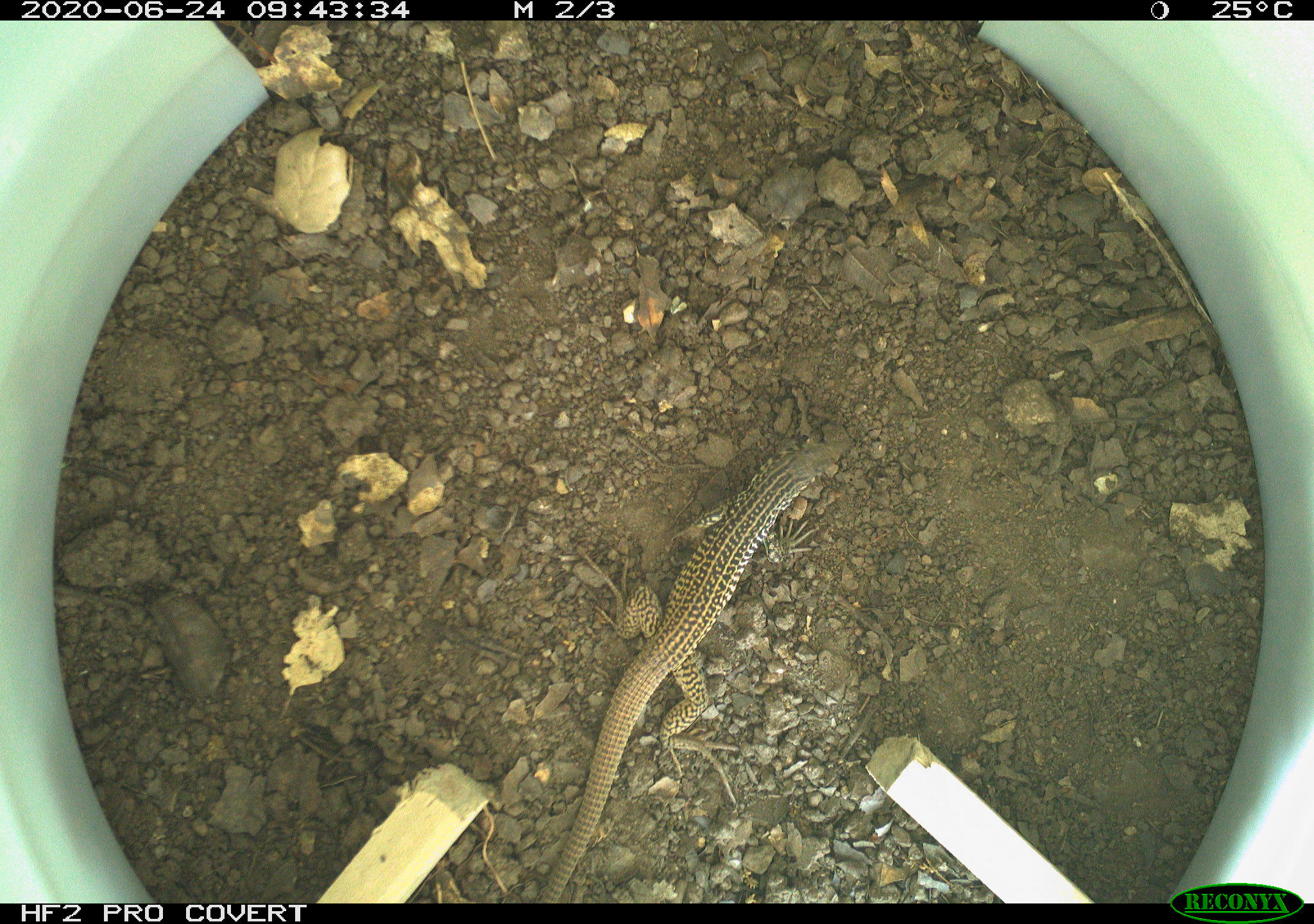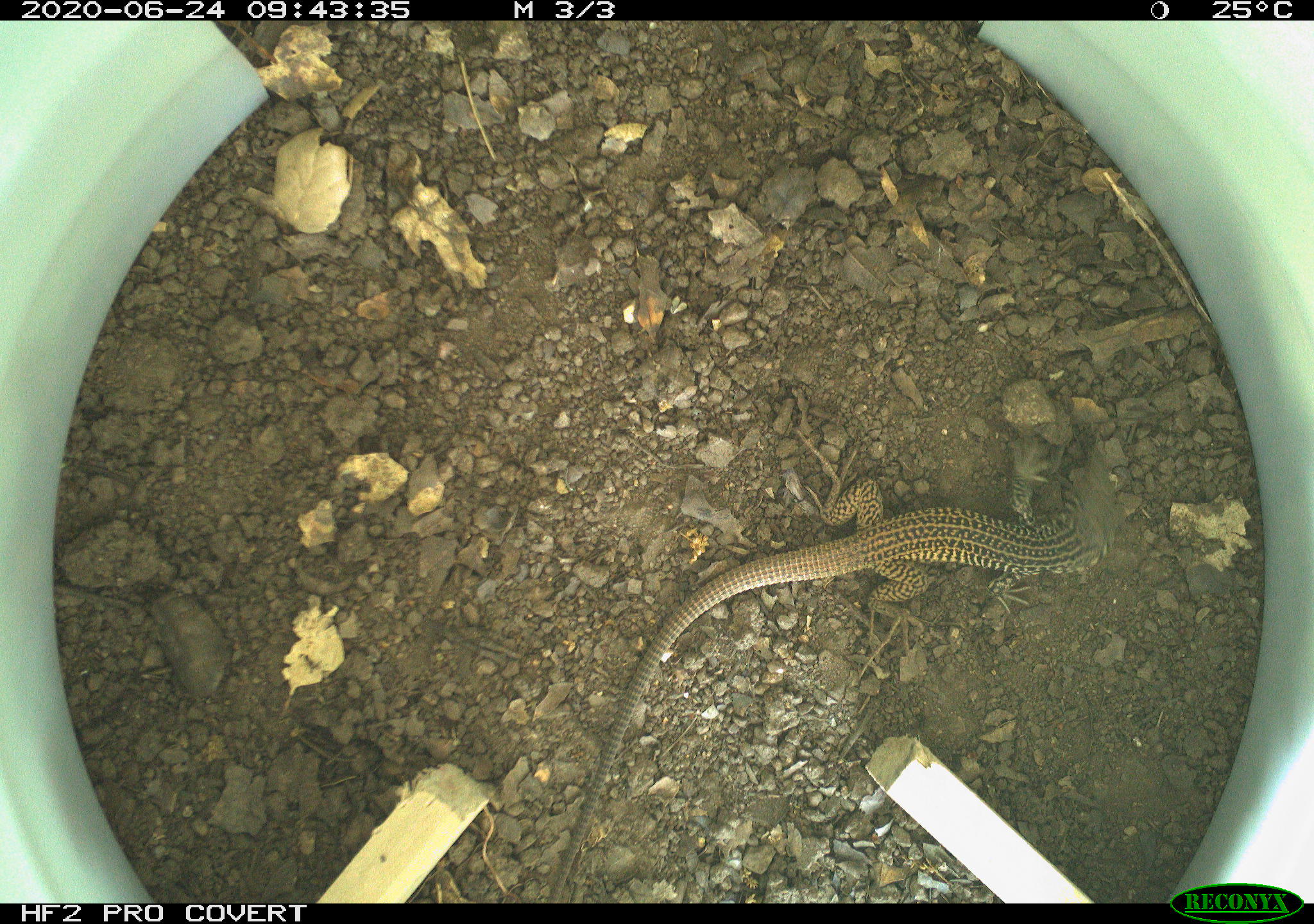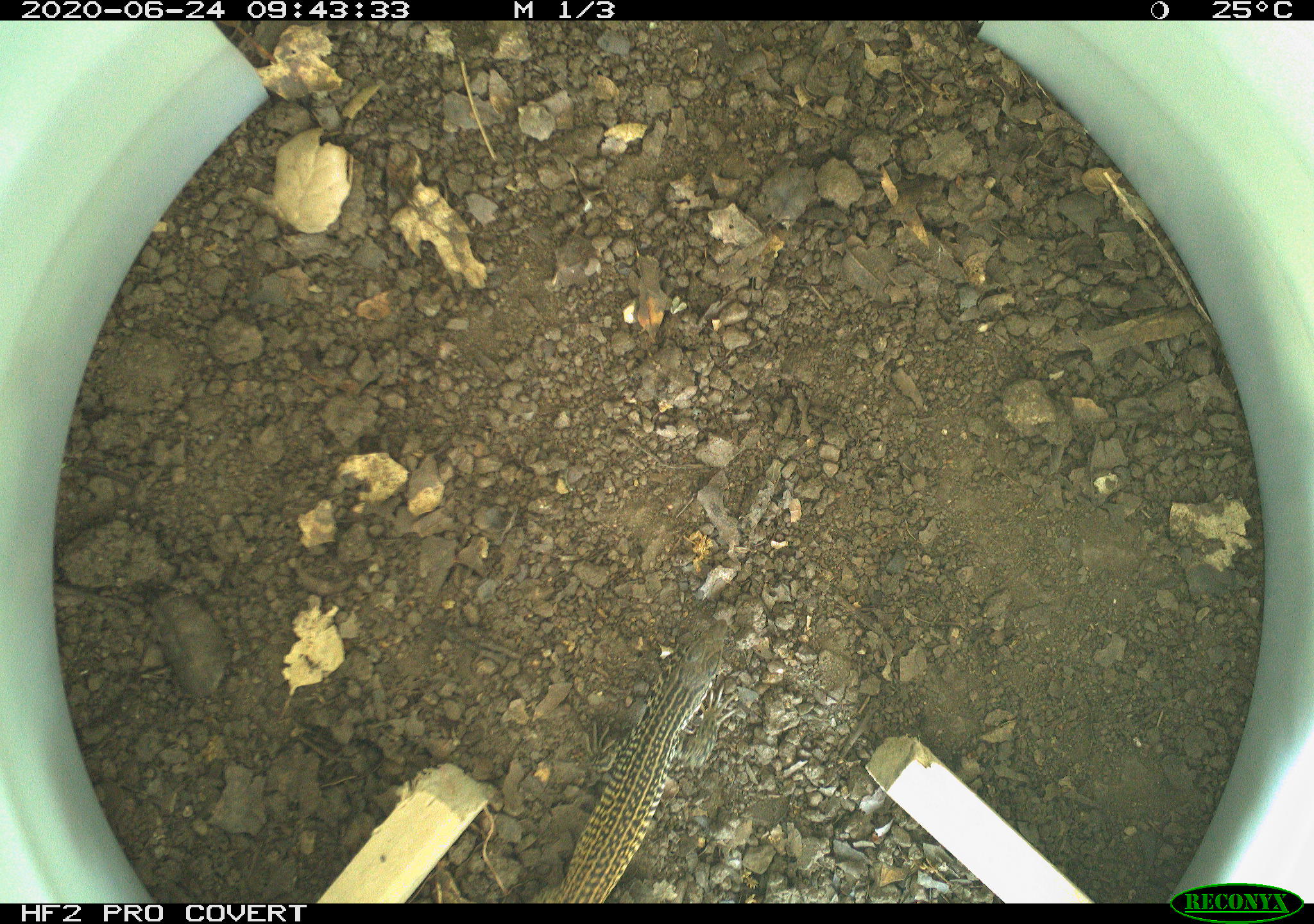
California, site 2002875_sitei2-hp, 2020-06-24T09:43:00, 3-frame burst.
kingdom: Animalia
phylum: Chordata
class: Reptilia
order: Squamata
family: Teiidae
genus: Aspidoscelis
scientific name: Aspidoscelis tigris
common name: western whiptail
Western whiptail (Aspidoscelis tigris).